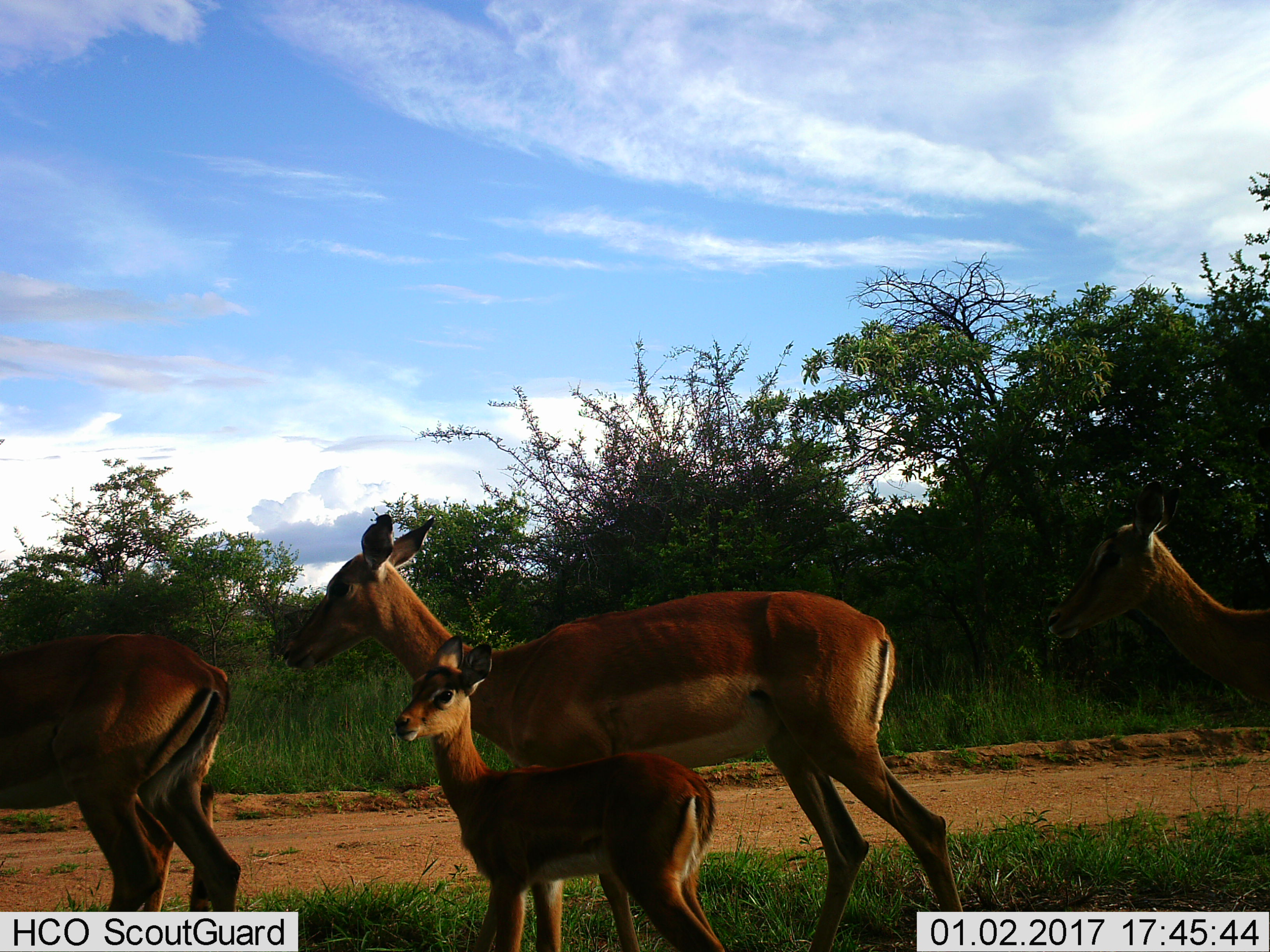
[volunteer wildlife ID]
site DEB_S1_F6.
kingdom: Animalia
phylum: Chordata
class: Mammalia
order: Artiodactyla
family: Bovidae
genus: Aepyceros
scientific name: Aepyceros melampus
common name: impala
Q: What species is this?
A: Impala (Aepyceros melampus).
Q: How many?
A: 4.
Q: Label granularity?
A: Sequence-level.